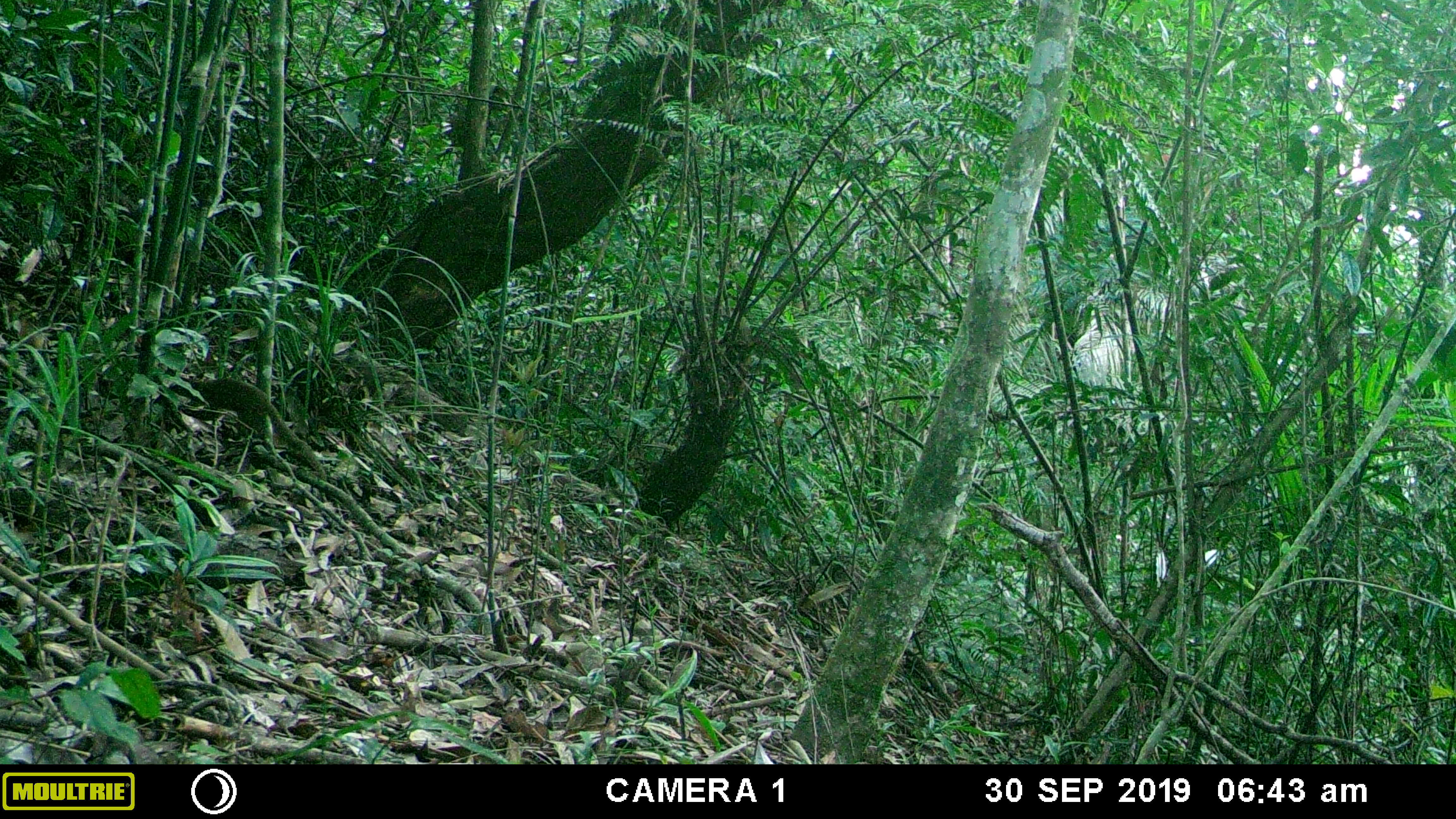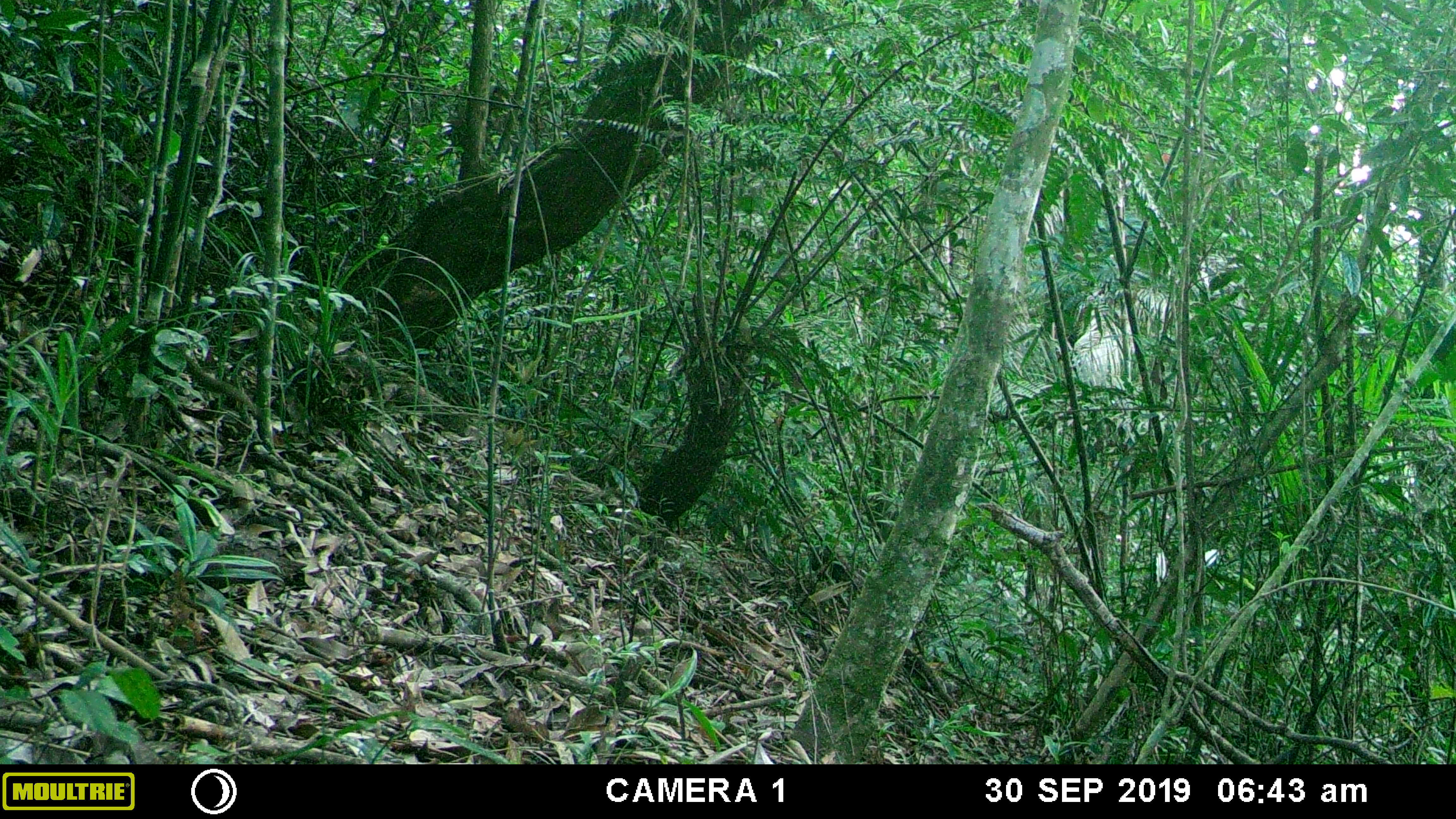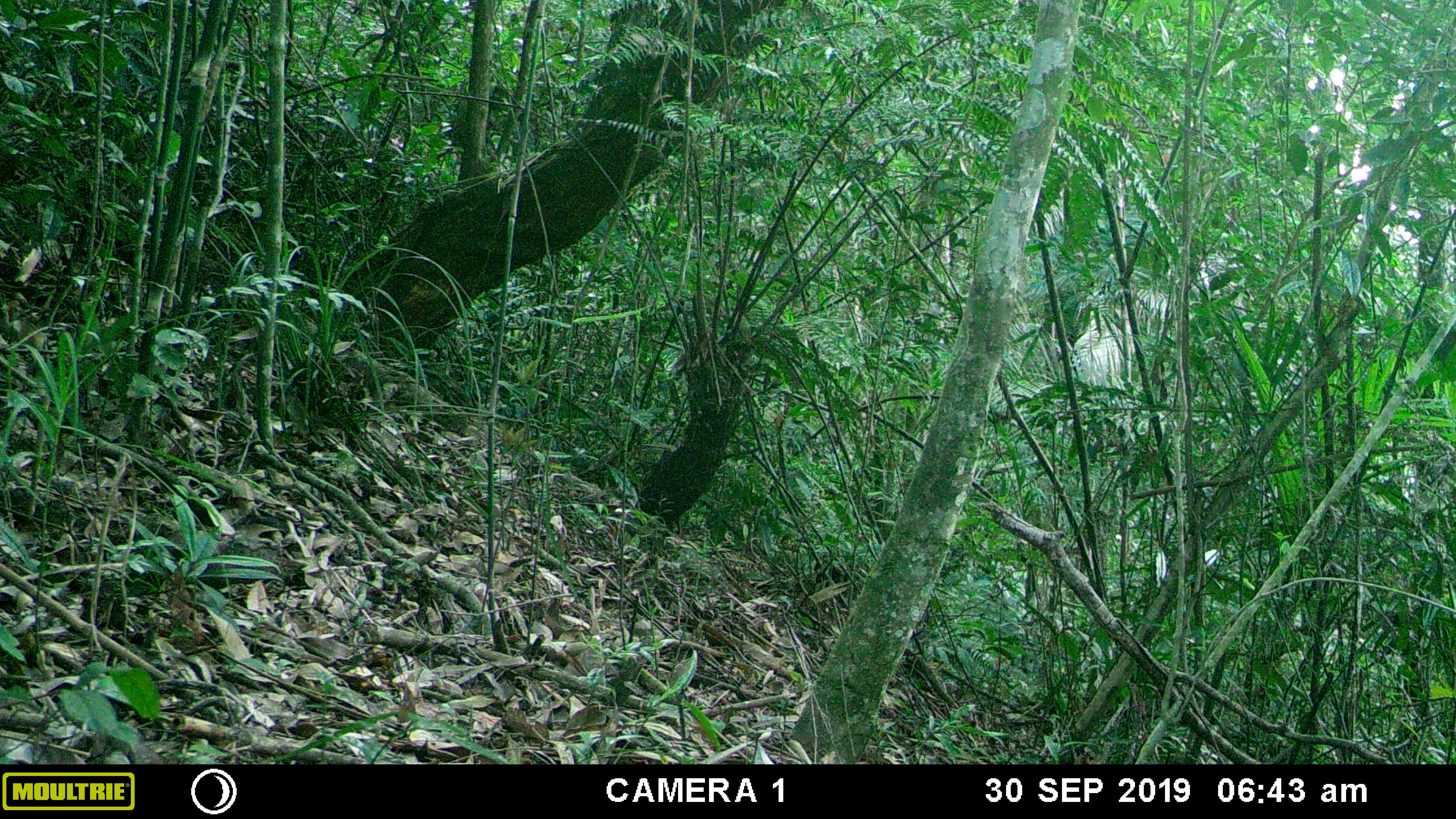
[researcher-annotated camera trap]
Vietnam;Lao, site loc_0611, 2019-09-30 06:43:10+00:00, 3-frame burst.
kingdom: Animalia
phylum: Chordata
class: Mammalia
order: Scandentia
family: Tupaiidae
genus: Tupaia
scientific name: Tupaia belangeri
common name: northern treeshrew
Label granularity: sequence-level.